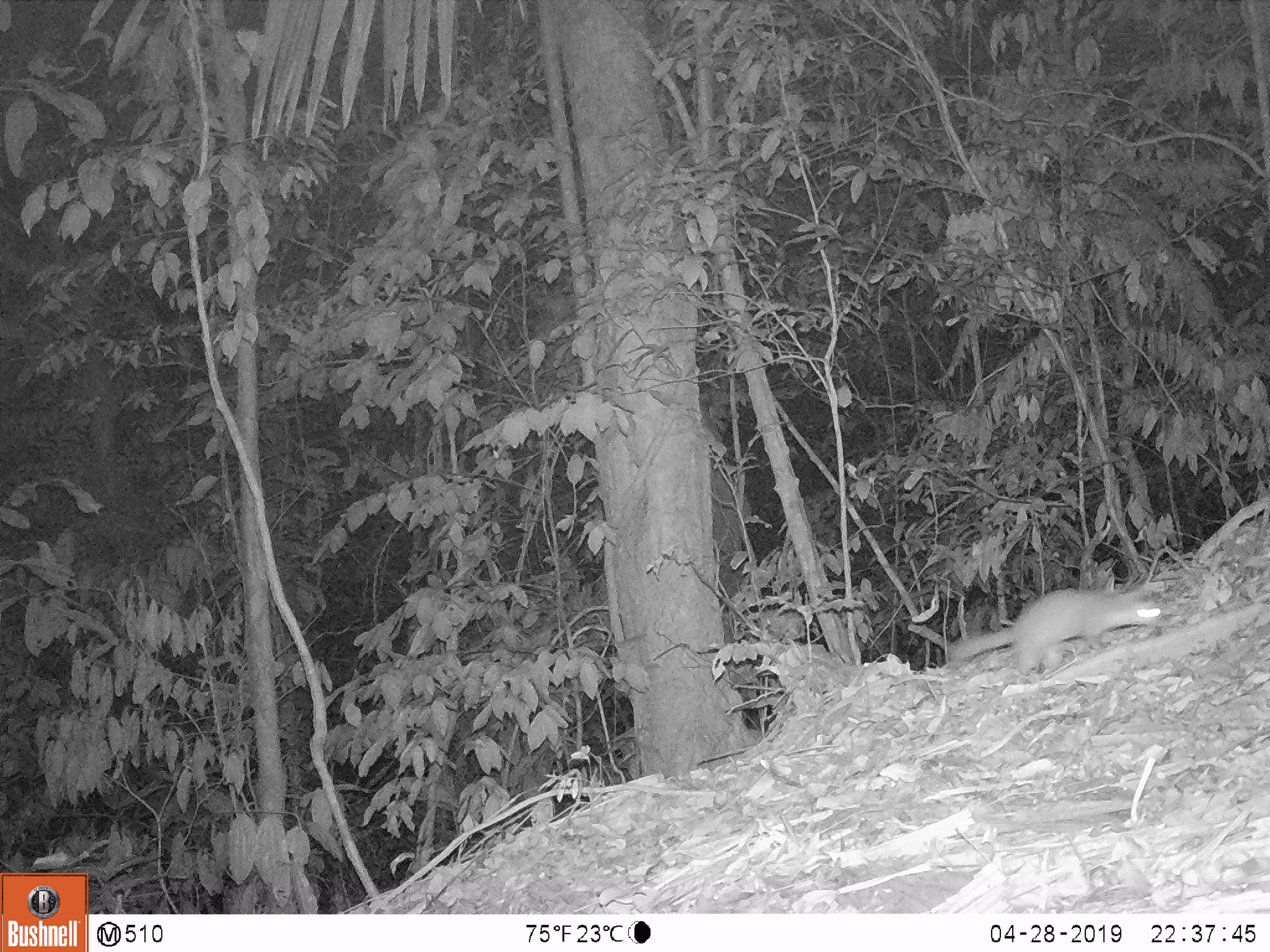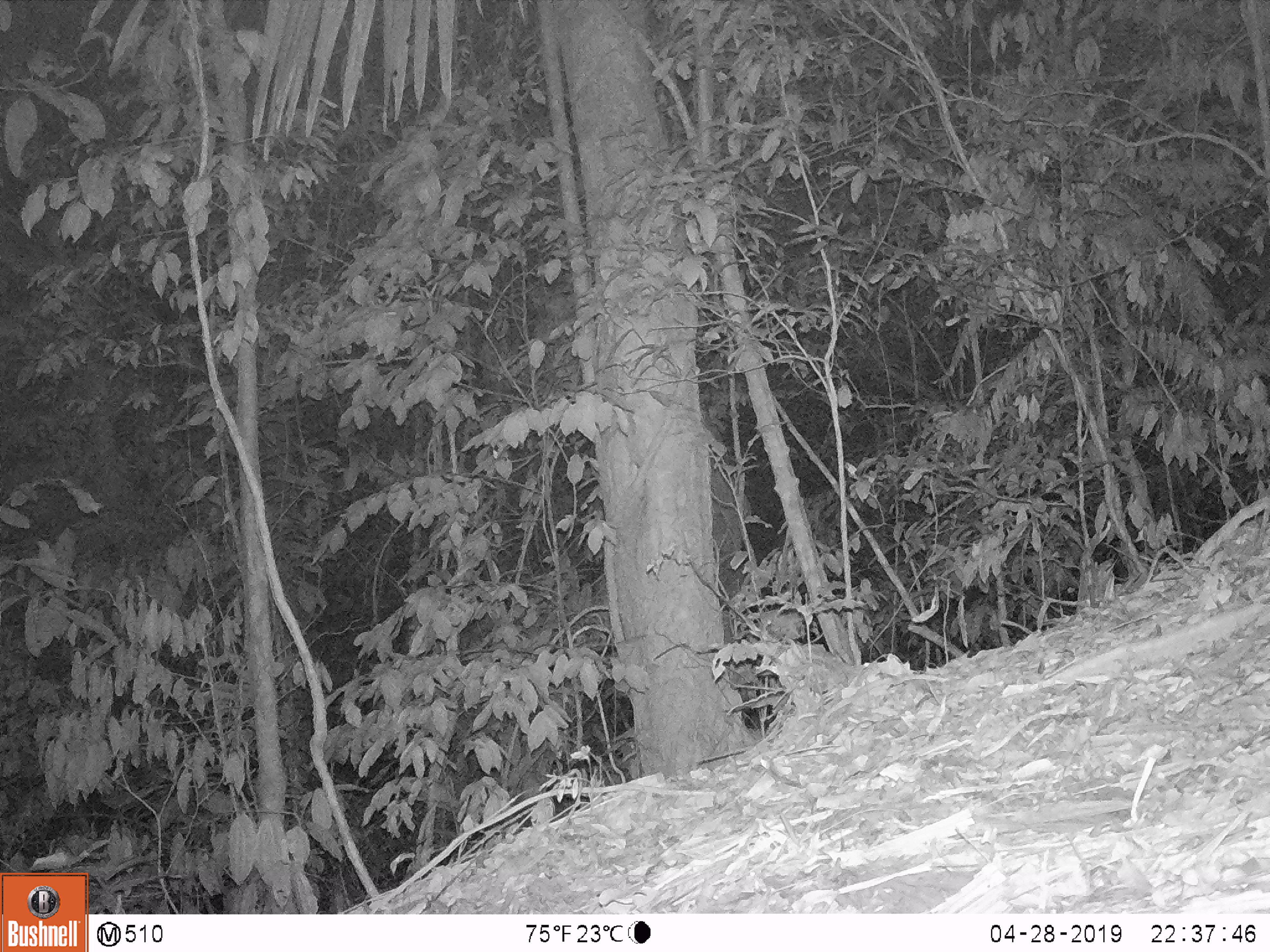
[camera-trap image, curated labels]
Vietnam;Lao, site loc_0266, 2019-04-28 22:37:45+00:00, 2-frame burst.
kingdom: Animalia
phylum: Chordata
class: Mammalia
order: Carnivora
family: Mustelidae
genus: Melogale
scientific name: Melogale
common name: ferret badger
Ferret badger (Melogale). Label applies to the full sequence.